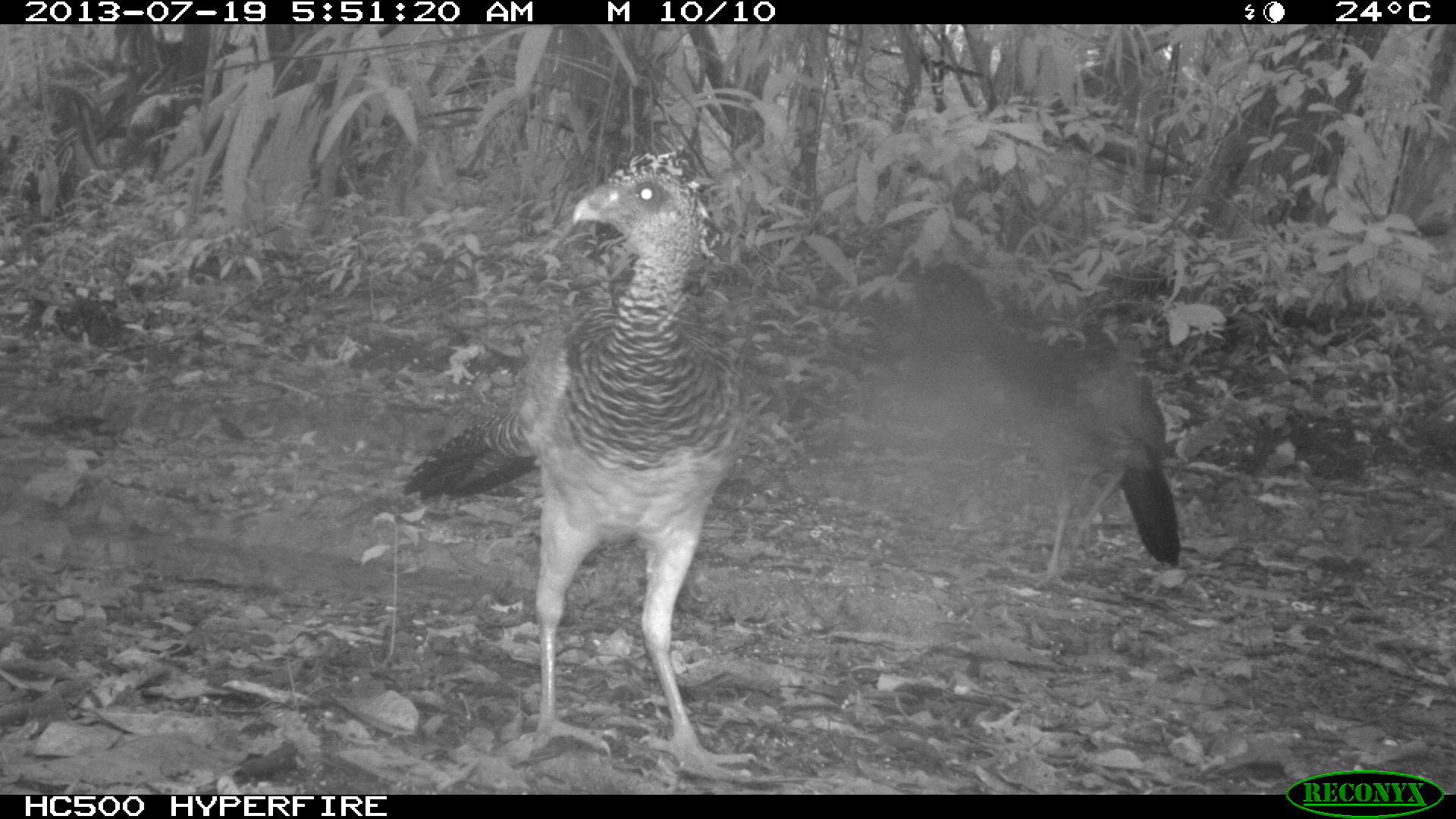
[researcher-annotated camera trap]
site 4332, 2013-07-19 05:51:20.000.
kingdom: Animalia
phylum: Chordata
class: Aves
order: Galliformes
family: Cracidae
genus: Crax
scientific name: Crax rubra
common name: great curassow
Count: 2.